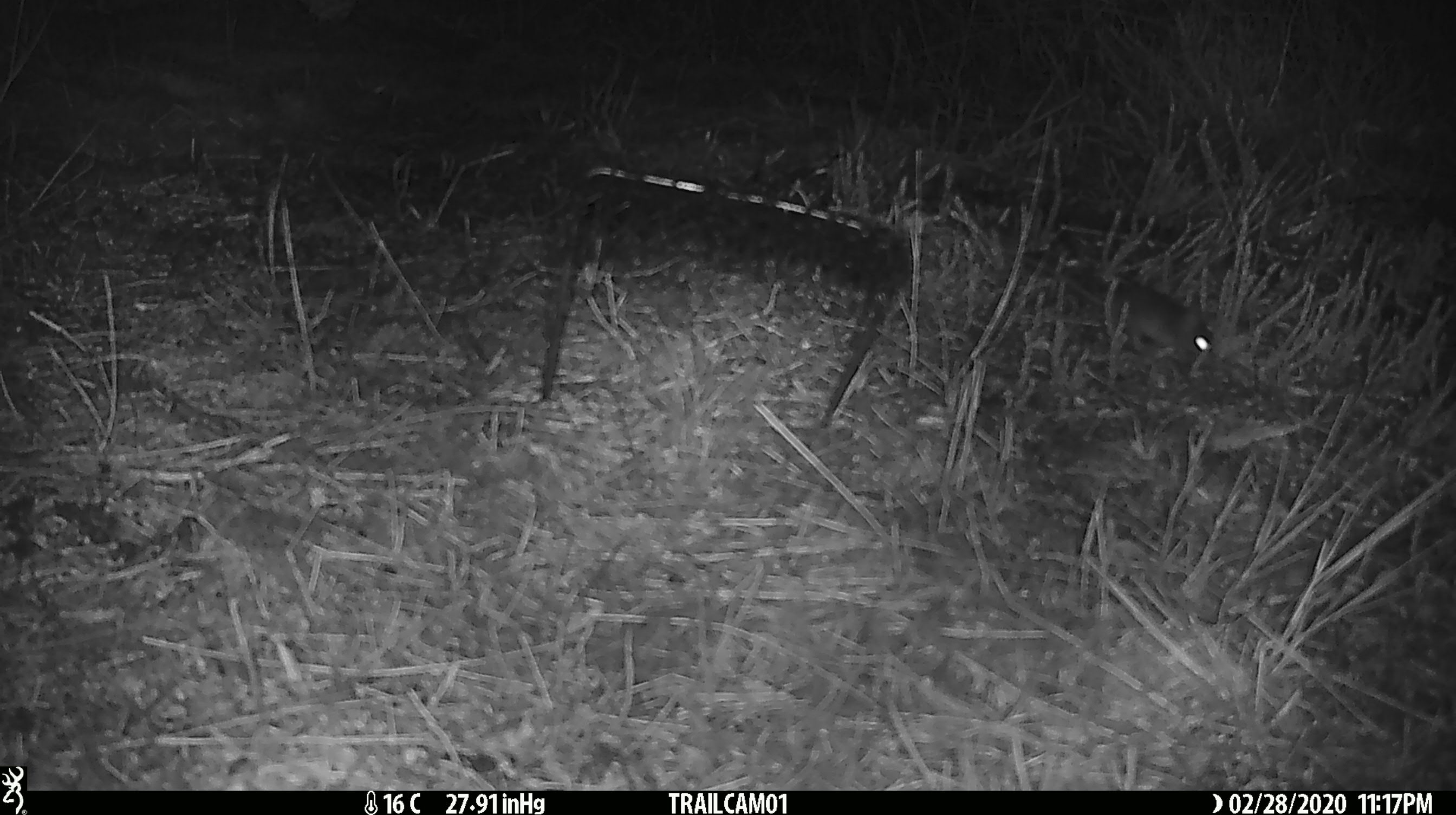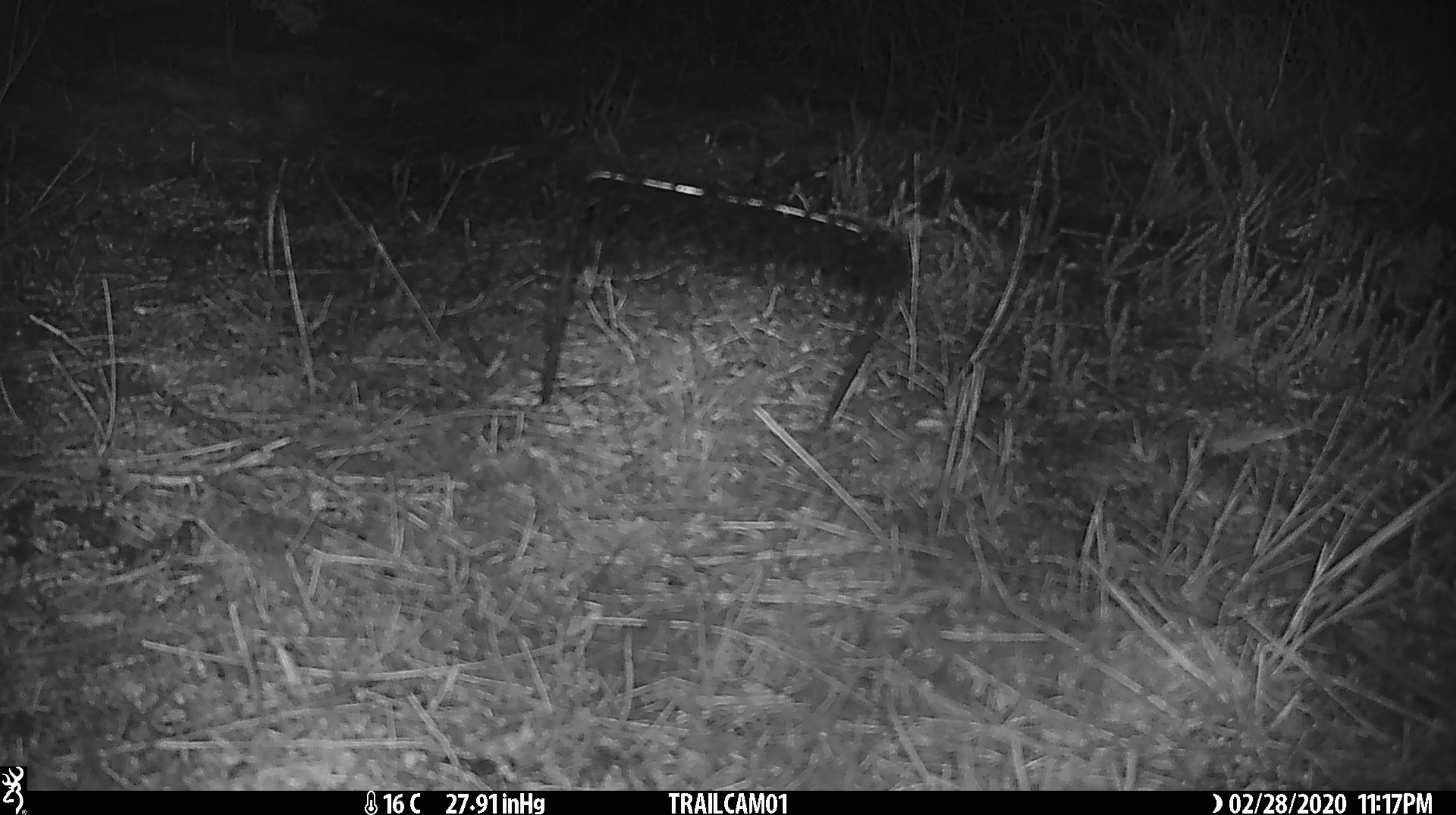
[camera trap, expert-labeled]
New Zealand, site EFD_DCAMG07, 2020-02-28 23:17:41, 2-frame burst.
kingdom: Animalia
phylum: Chordata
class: Mammalia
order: Rodentia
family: Muridae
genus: Mus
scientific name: Mus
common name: mouse